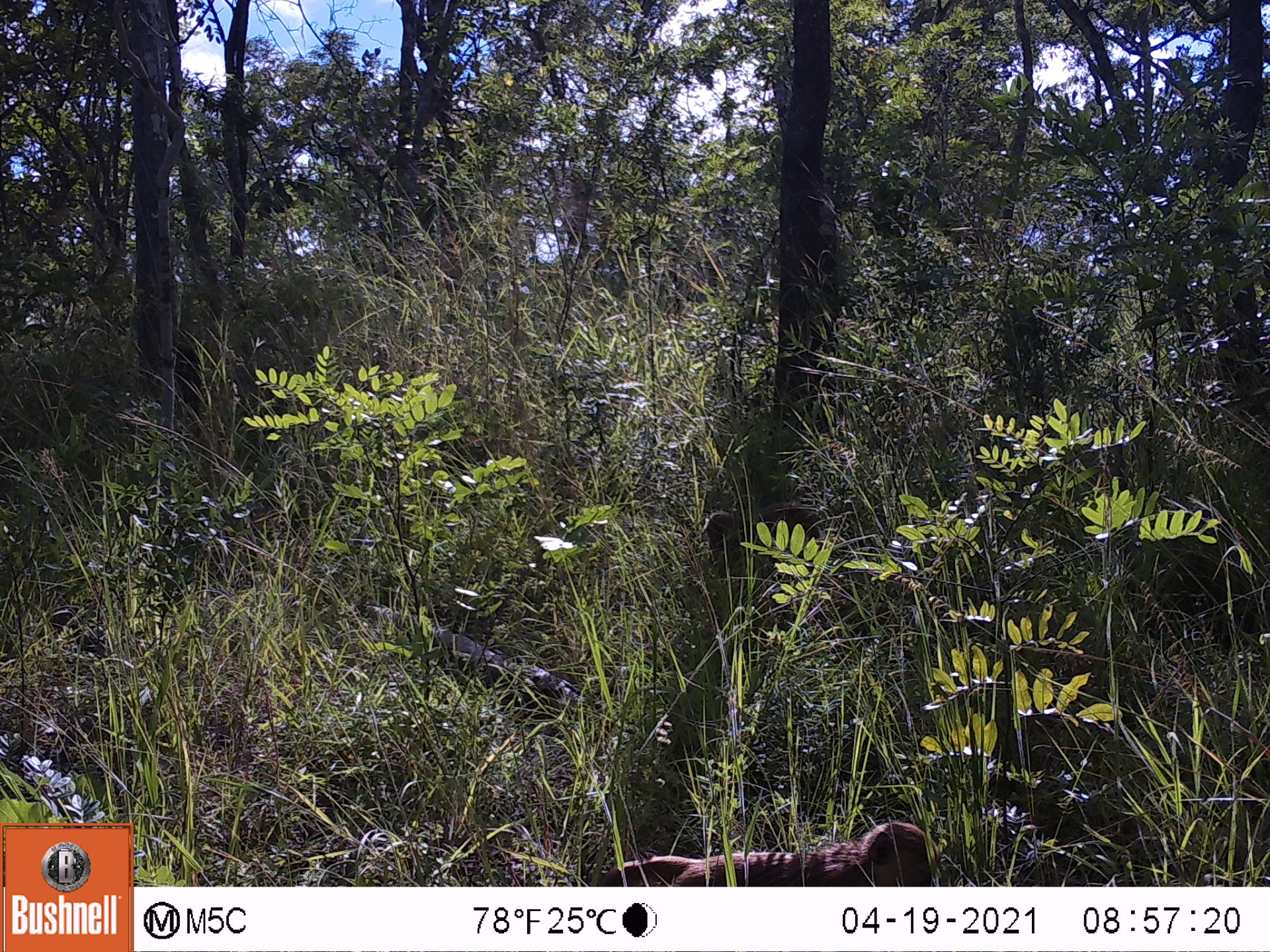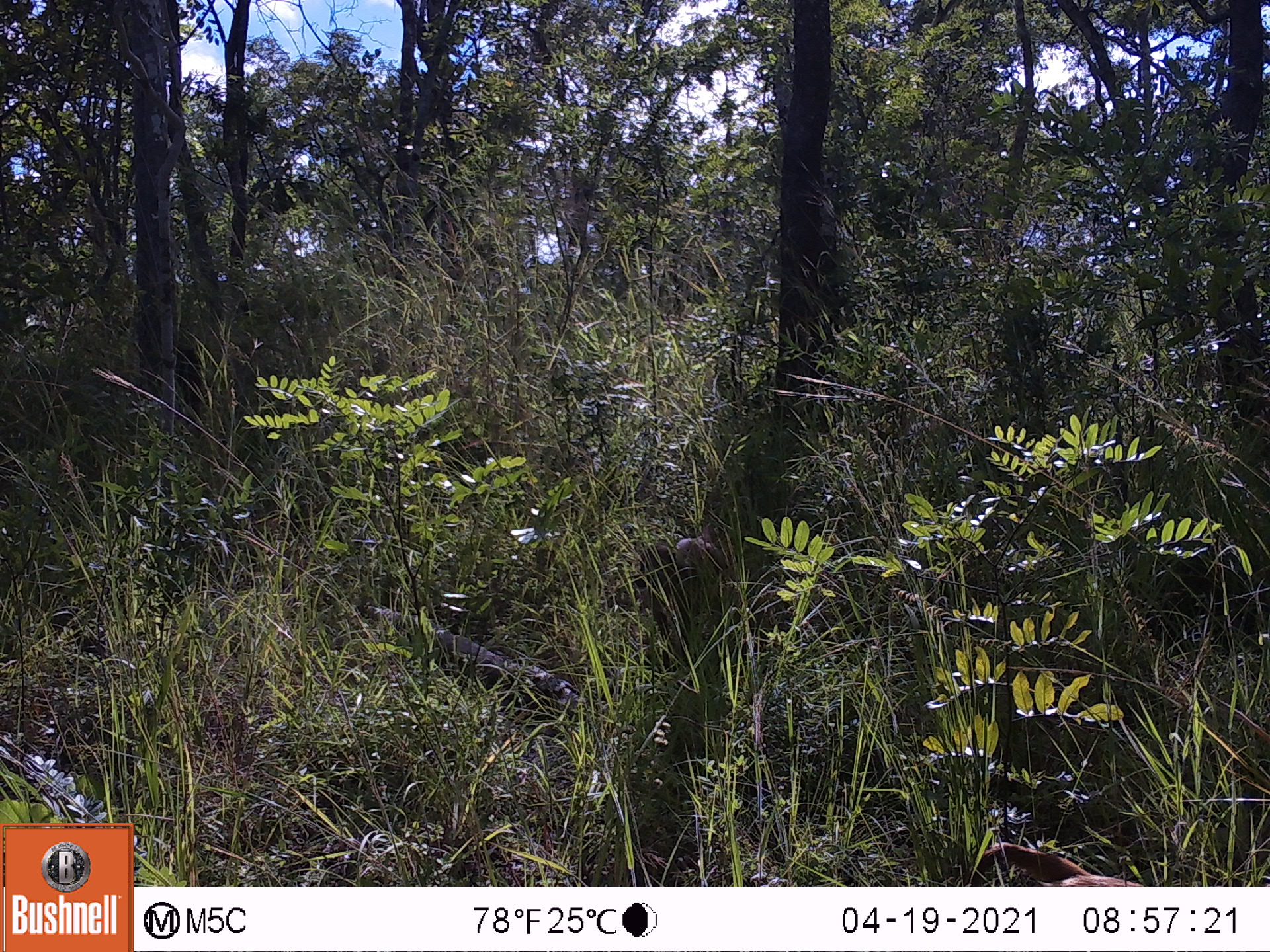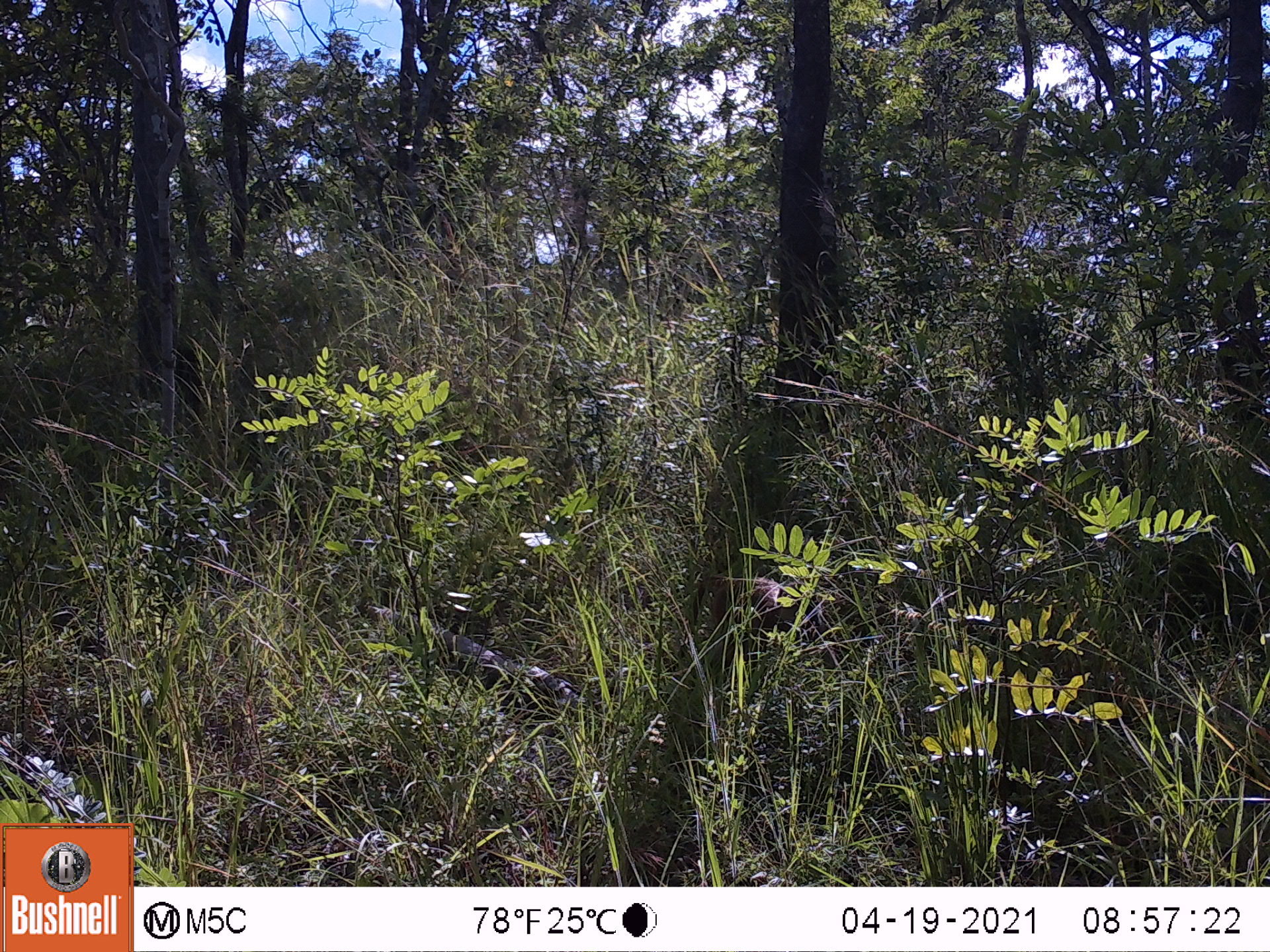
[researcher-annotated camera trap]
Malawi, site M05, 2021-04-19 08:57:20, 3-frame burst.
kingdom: Animalia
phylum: Chordata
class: Mammalia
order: Primates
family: Cercopithecidae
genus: Papio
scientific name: Papio cynocephalus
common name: yellow baboon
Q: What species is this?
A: Yellow baboon (Papio cynocephalus).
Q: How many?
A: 2.